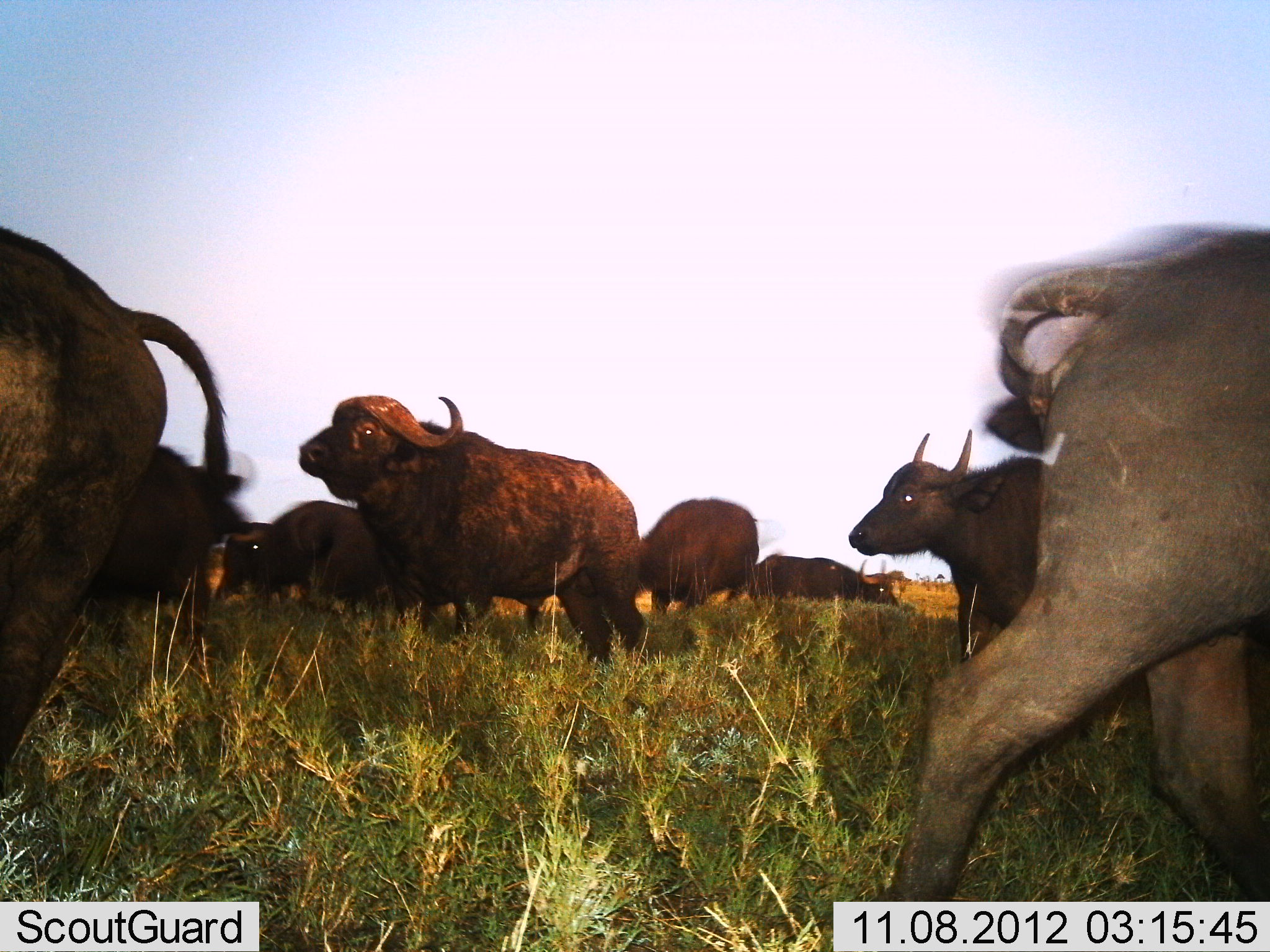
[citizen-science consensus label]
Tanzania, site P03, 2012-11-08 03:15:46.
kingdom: Animalia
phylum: Chordata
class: Mammalia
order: Artiodactyla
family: Bovidae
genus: Syncerus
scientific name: Syncerus caffer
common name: cape buffalo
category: buffalo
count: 9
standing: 50%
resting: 0%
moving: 90%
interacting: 10%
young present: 0%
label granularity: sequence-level